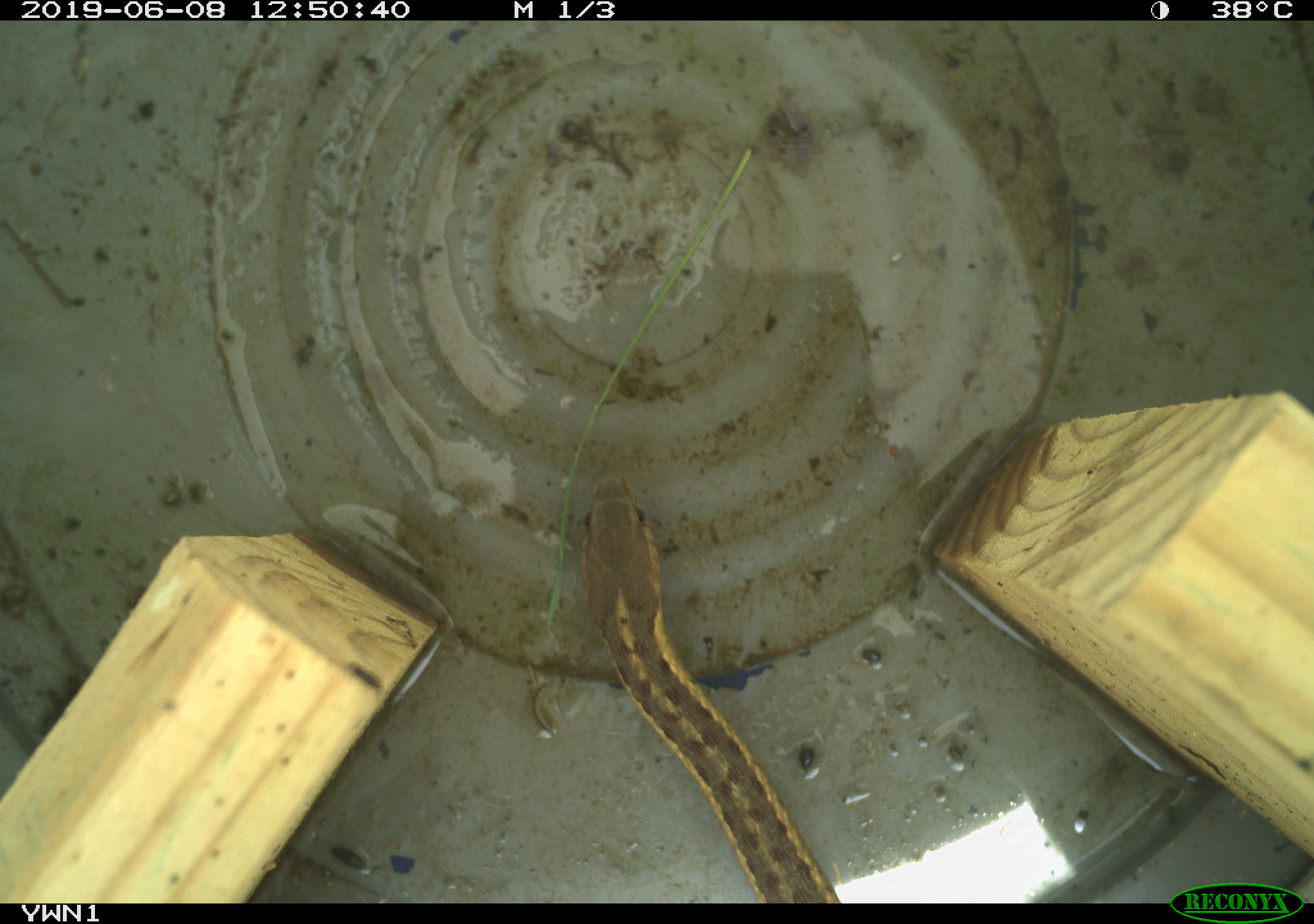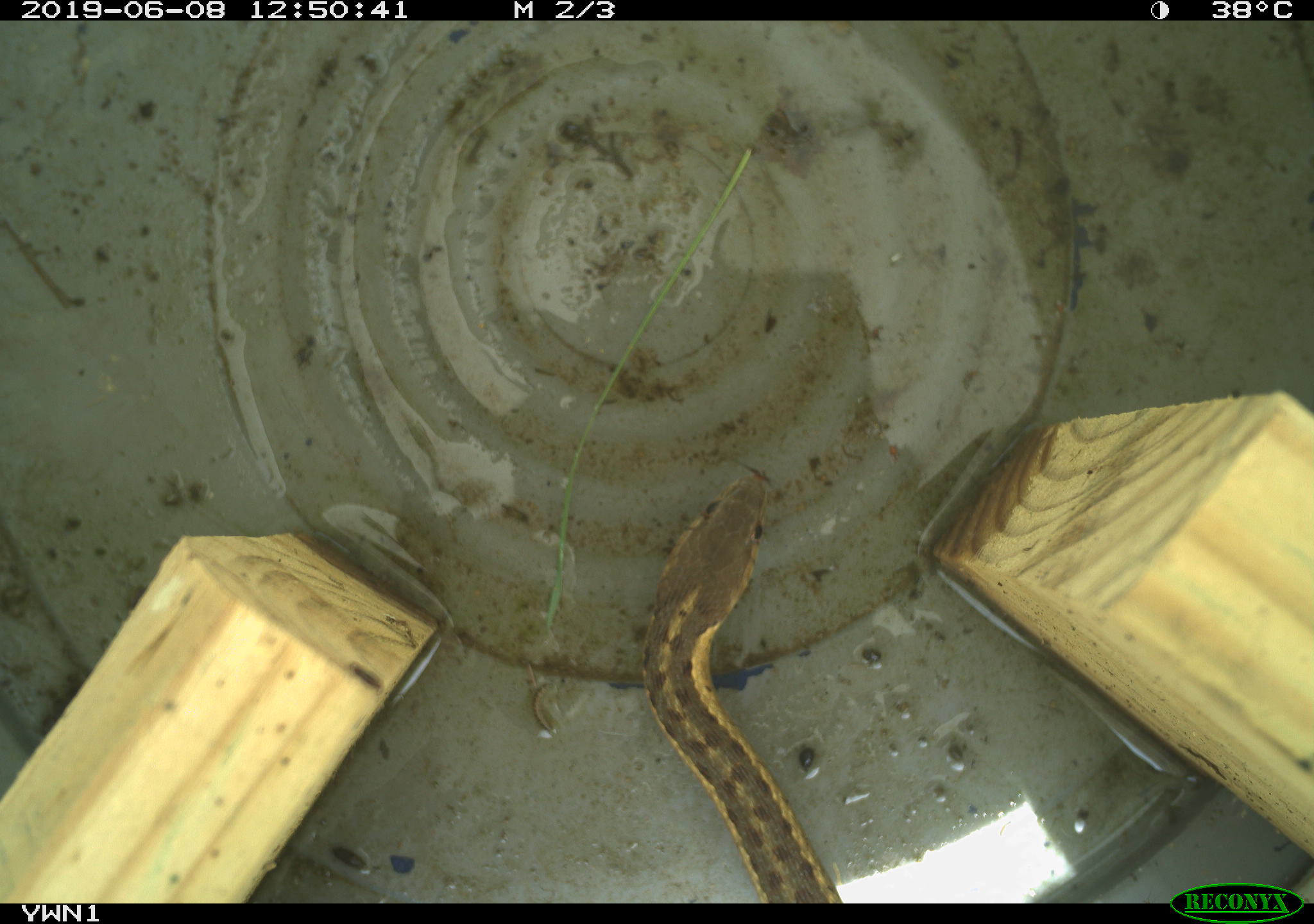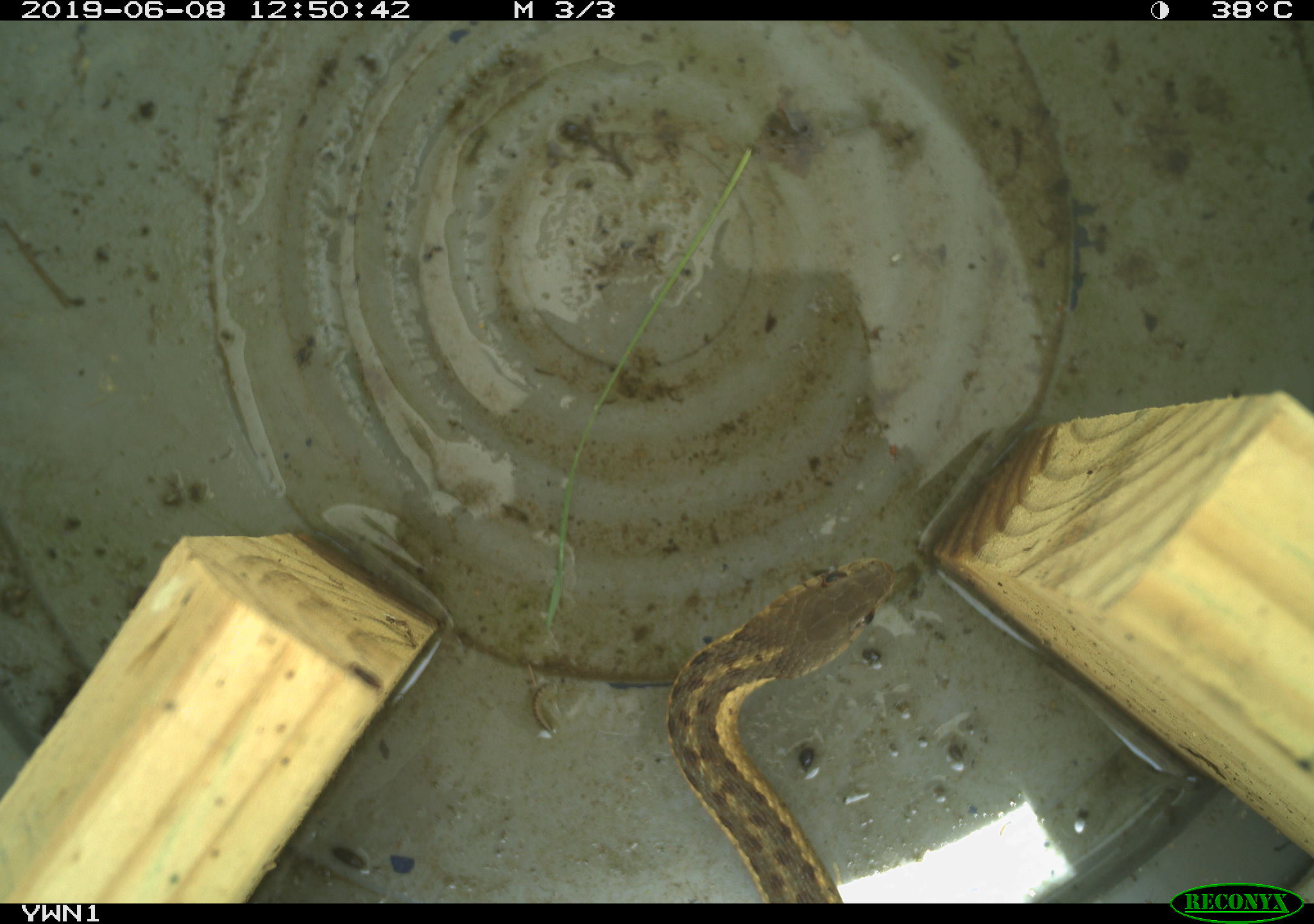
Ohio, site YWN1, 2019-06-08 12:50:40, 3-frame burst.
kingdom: Animalia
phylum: Chordata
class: Reptilia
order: Squamata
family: Colubridae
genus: Thamnophis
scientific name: Thamnophis sirtalis sirtalis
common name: eastern gartersnake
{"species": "eastern gartersnake (Thamnophis sirtalis sirtalis)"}